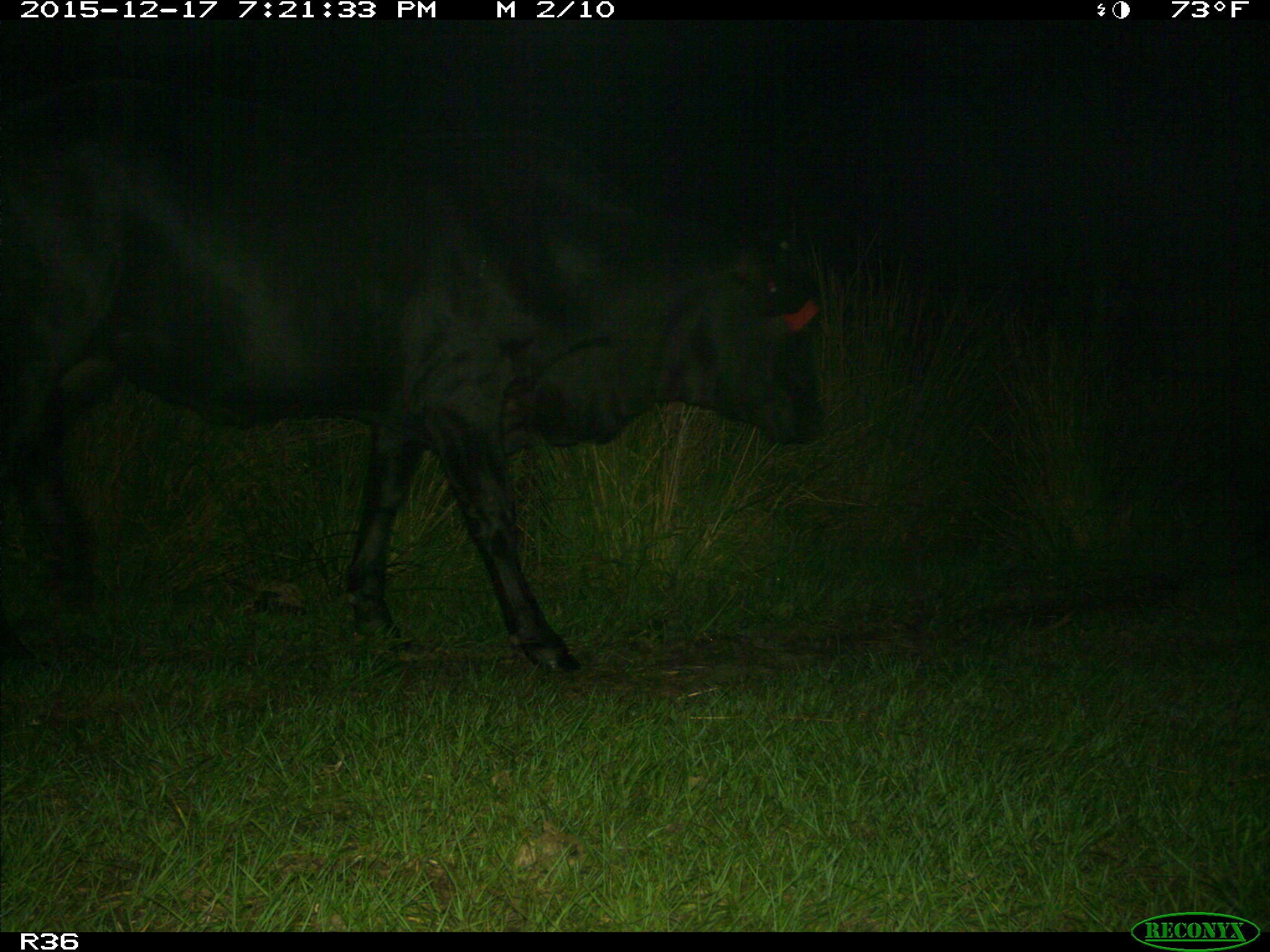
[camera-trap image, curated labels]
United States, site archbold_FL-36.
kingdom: Animalia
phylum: Chordata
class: Mammalia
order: Artiodactyla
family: Bovidae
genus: Bos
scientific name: Bos taurus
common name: domestic cow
Bos taurus (domestic cow).